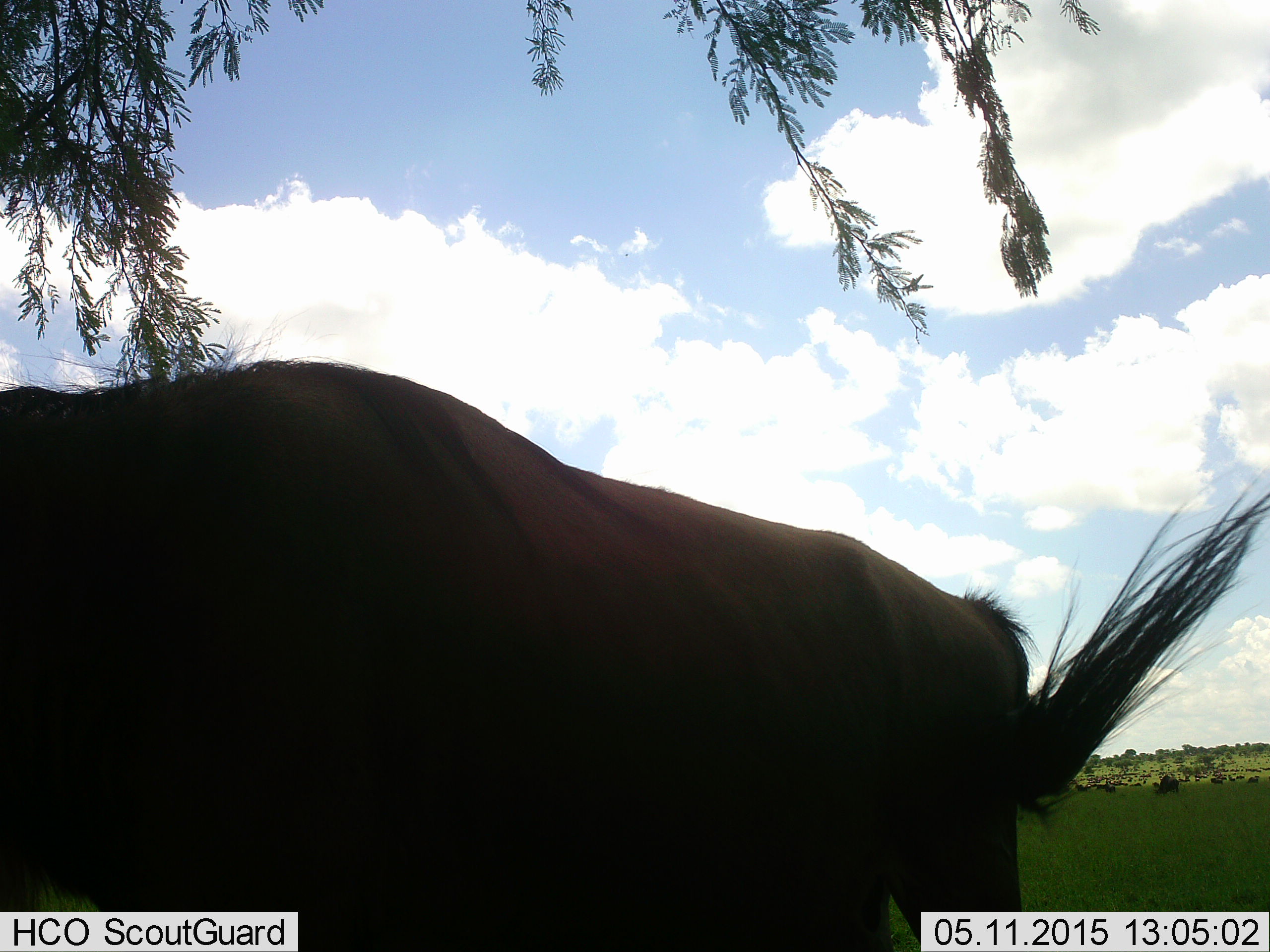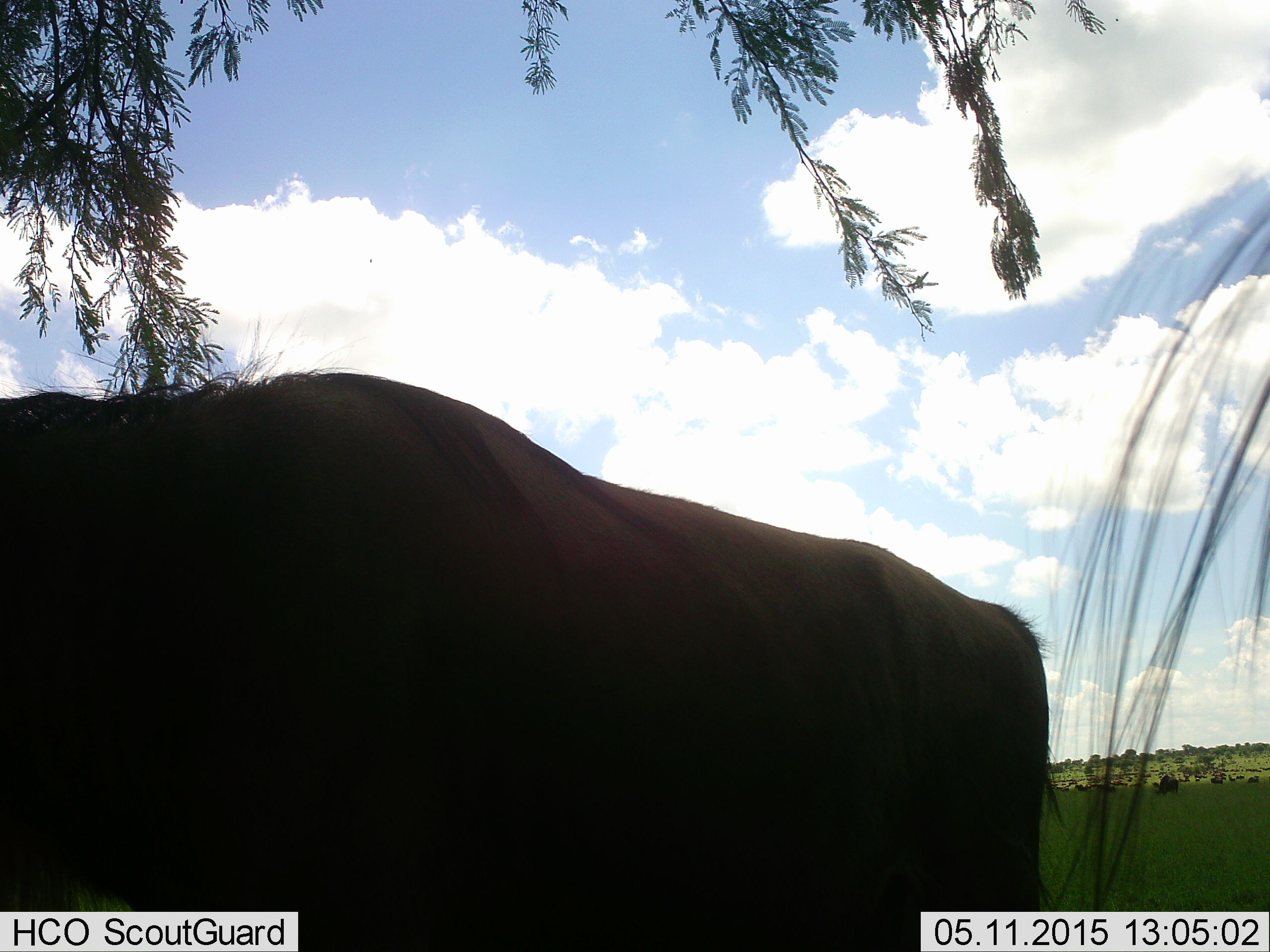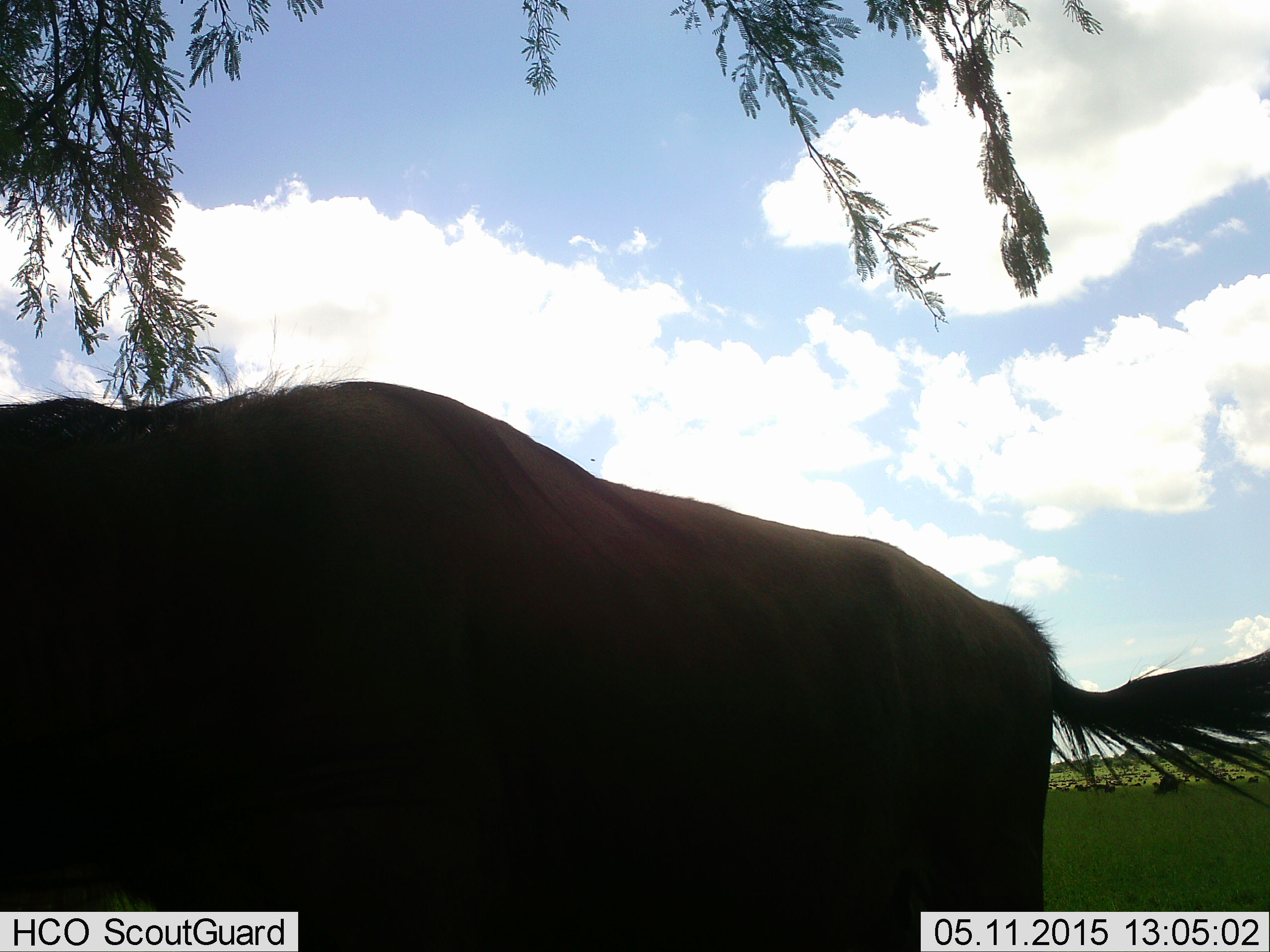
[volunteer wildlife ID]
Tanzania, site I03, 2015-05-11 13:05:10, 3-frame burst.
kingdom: Animalia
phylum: Chordata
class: Mammalia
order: Artiodactyla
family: Bovidae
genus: Connochaetes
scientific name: Connochaetes taurinus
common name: blue wildebeest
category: wildebeest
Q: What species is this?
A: Wildebeest (blue wildebeest) (Connochaetes taurinus).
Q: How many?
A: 1.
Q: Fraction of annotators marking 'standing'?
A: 100%.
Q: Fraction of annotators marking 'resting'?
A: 0%.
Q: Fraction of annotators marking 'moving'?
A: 10%.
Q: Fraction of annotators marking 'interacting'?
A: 0%.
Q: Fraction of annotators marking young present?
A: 0%.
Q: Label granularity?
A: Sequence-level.